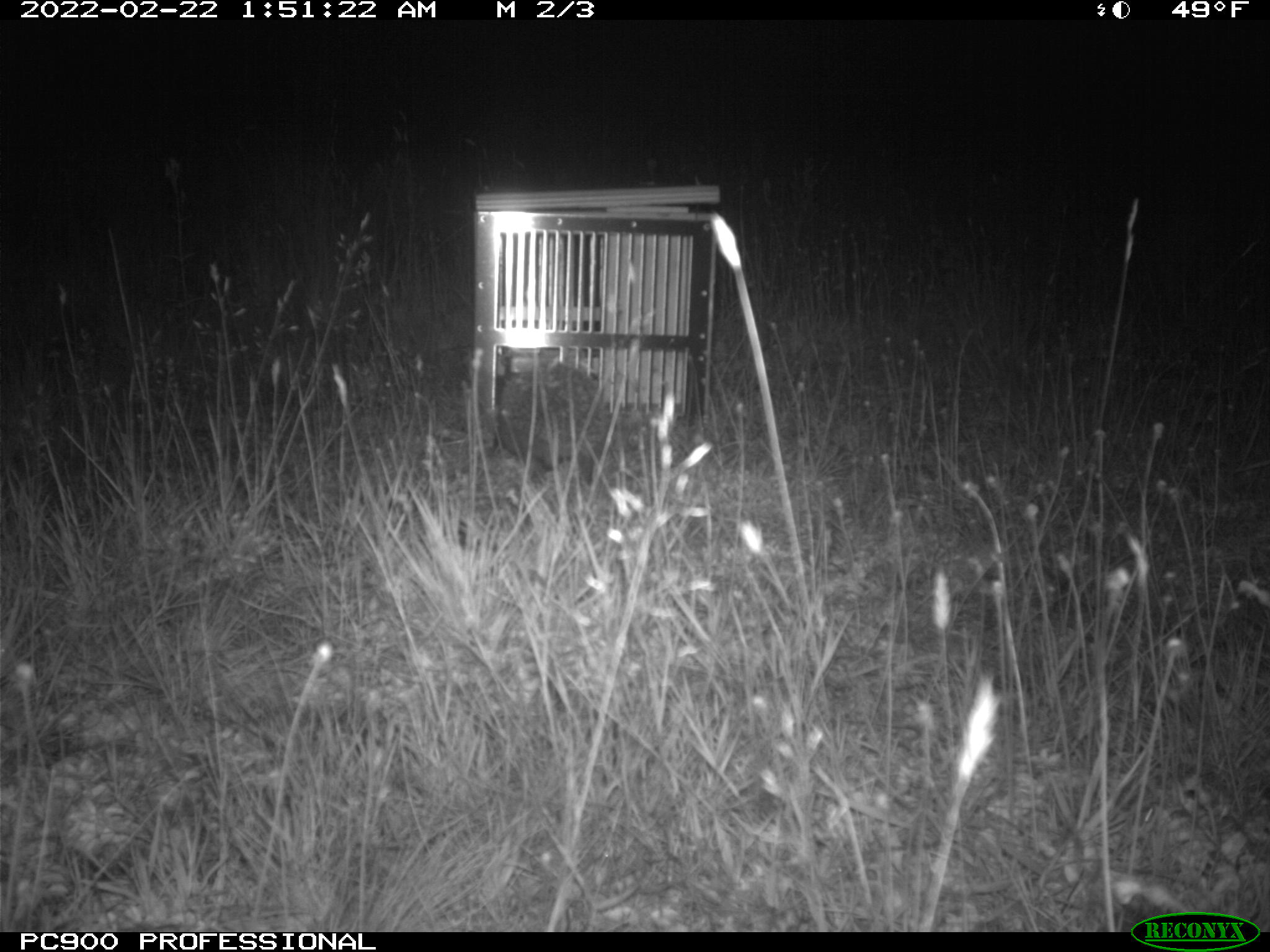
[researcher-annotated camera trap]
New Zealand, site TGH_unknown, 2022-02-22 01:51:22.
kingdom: Animalia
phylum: Chordata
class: Mammalia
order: Eulipotyphla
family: Erinaceidae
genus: Erinaceus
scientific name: Erinaceus europaeus europaeus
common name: european hedgehog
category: hedgehog